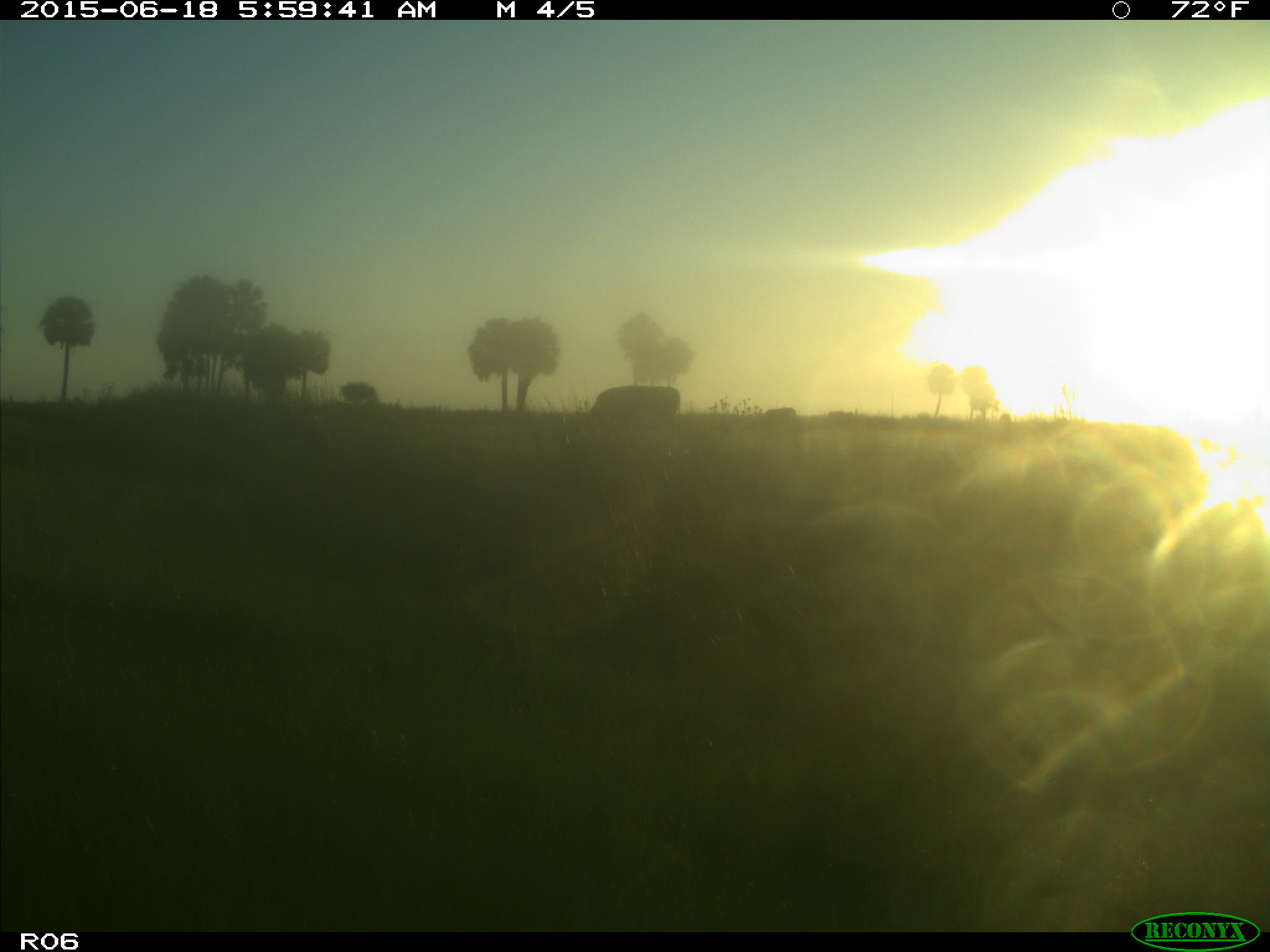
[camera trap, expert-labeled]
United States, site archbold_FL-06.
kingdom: Animalia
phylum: Chordata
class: Mammalia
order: Artiodactyla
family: Bovidae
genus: Bos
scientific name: Bos taurus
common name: domestic cow